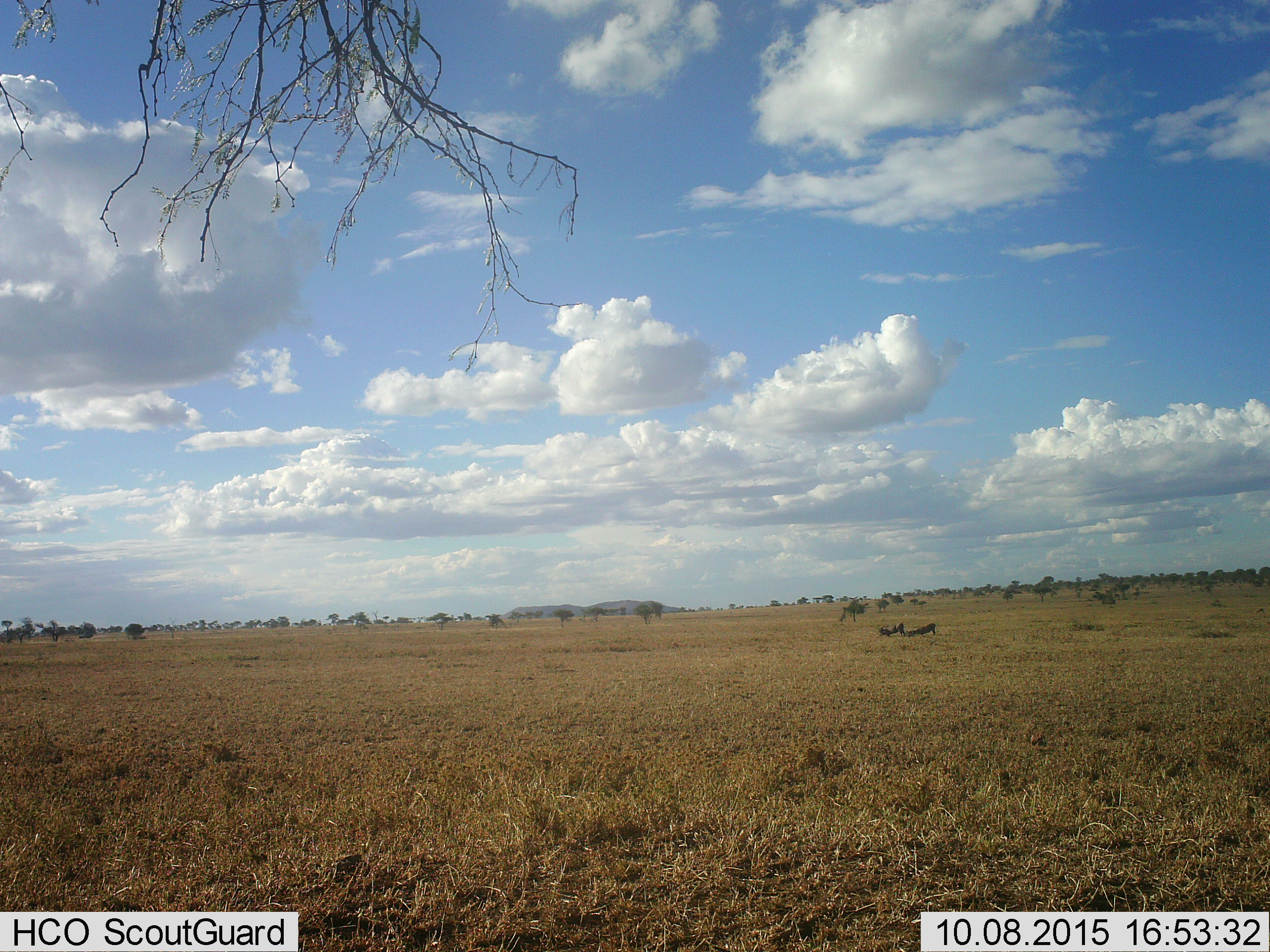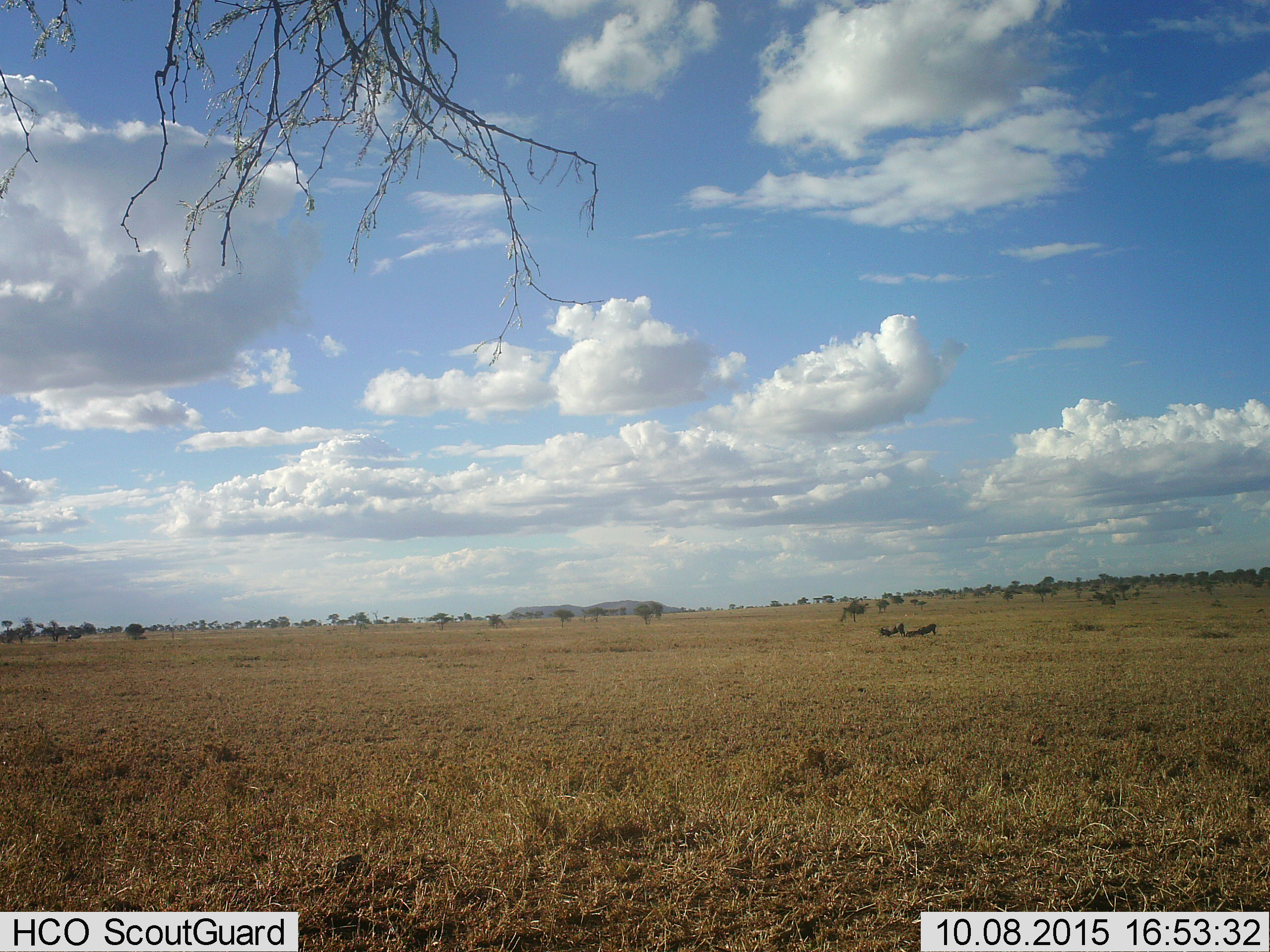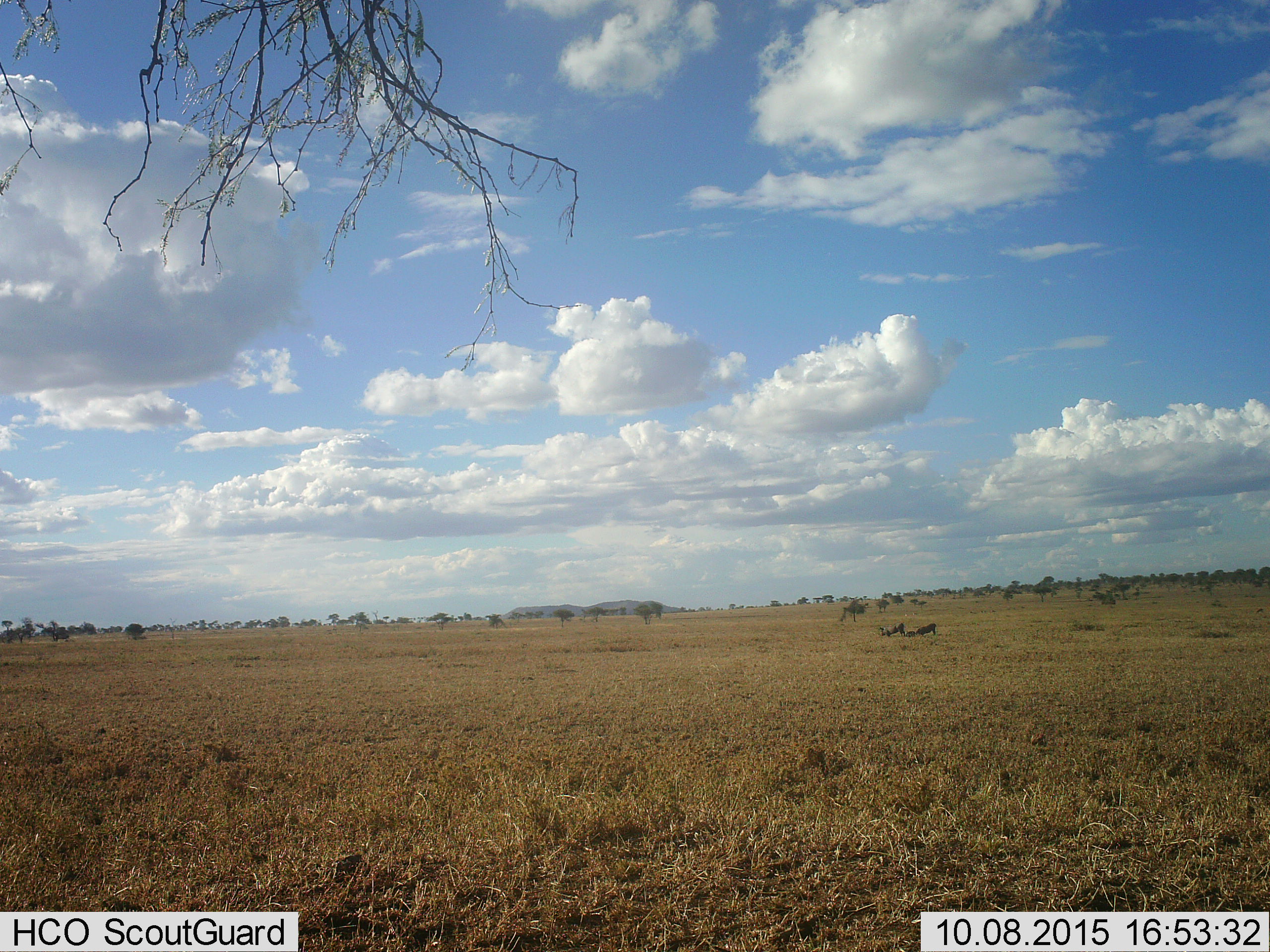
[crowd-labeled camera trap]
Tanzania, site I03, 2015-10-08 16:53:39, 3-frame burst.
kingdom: Animalia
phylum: Chordata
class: Mammalia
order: Artiodactyla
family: Suidae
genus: Phacochoerus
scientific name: Phacochoerus africanus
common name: warthog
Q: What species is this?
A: Warthog (Phacochoerus africanus).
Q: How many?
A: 4.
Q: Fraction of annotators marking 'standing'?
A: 25%.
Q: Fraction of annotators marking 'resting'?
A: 0%.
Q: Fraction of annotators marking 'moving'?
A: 0%.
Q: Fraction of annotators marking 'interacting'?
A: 0%.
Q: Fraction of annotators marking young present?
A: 50%.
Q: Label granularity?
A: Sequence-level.